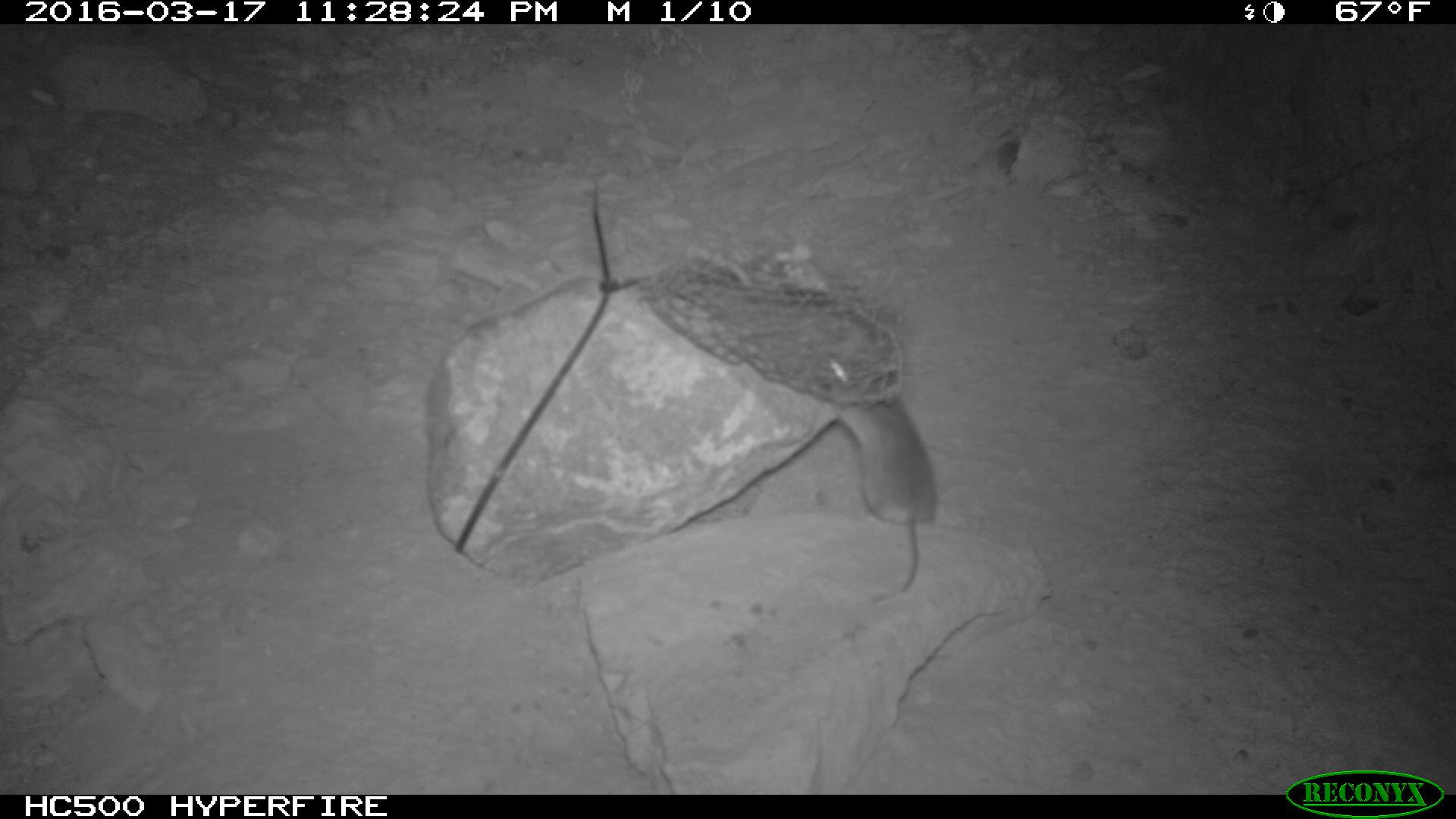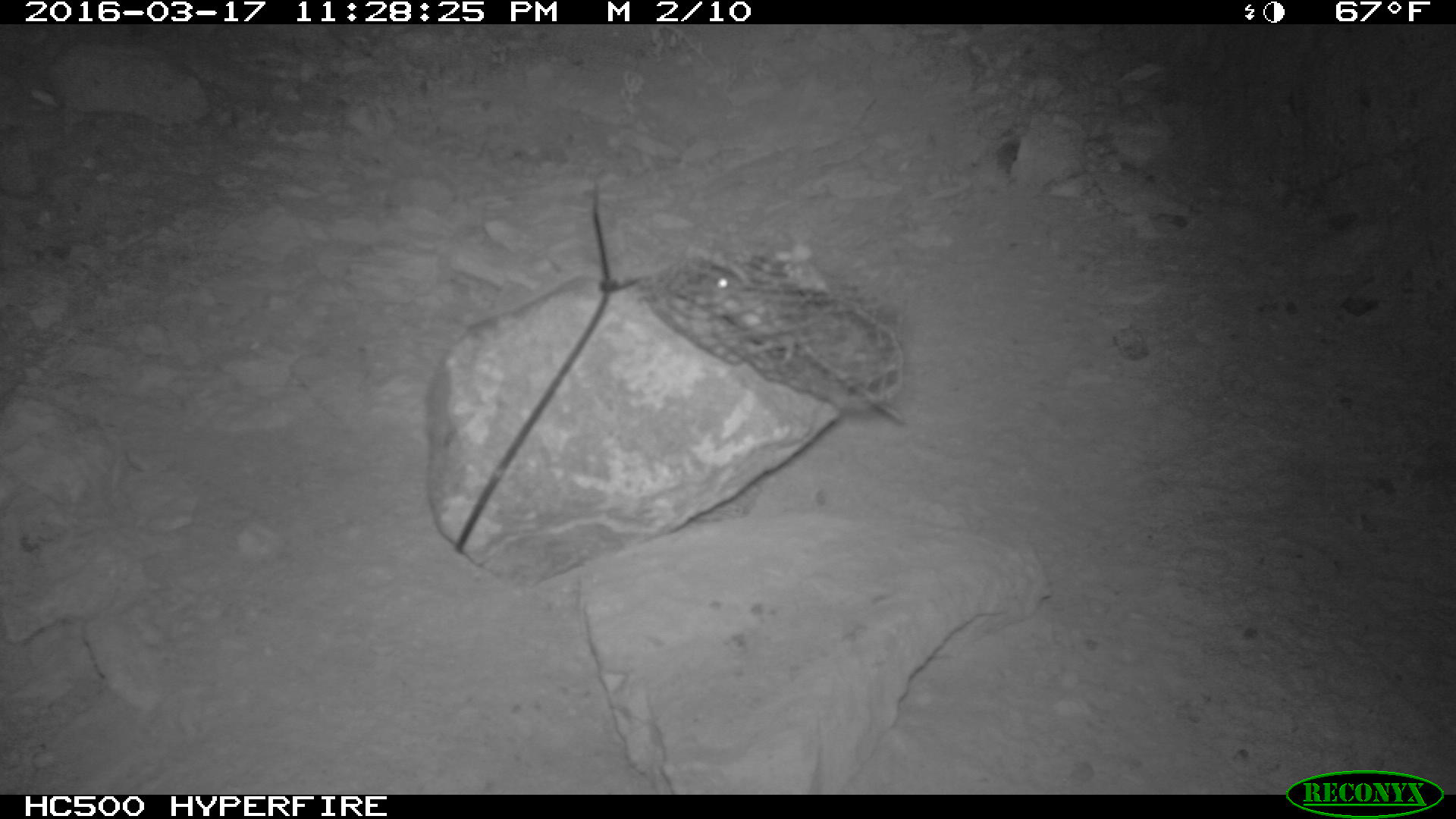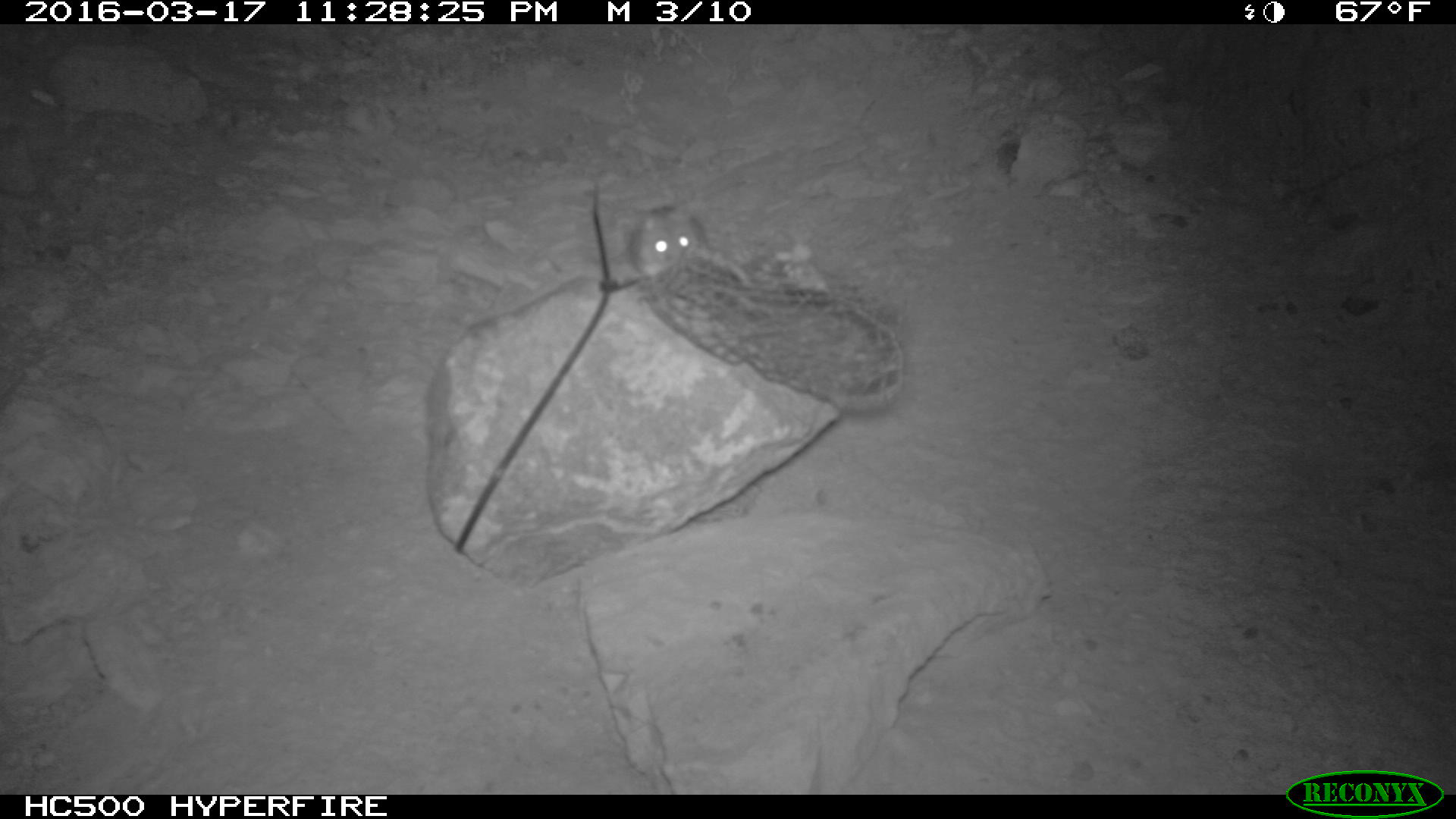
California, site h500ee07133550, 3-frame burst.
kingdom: Animalia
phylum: Chordata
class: Mammalia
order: Rodentia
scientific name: Rodentia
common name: rodent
Rodent (Rodentia).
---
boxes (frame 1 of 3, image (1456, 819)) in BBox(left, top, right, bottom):
rodent: BBox(813, 361, 937, 594)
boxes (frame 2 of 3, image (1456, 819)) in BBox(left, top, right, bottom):
rodent: BBox(693, 257, 904, 423)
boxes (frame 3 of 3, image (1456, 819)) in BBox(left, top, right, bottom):
rodent: BBox(615, 202, 752, 287)